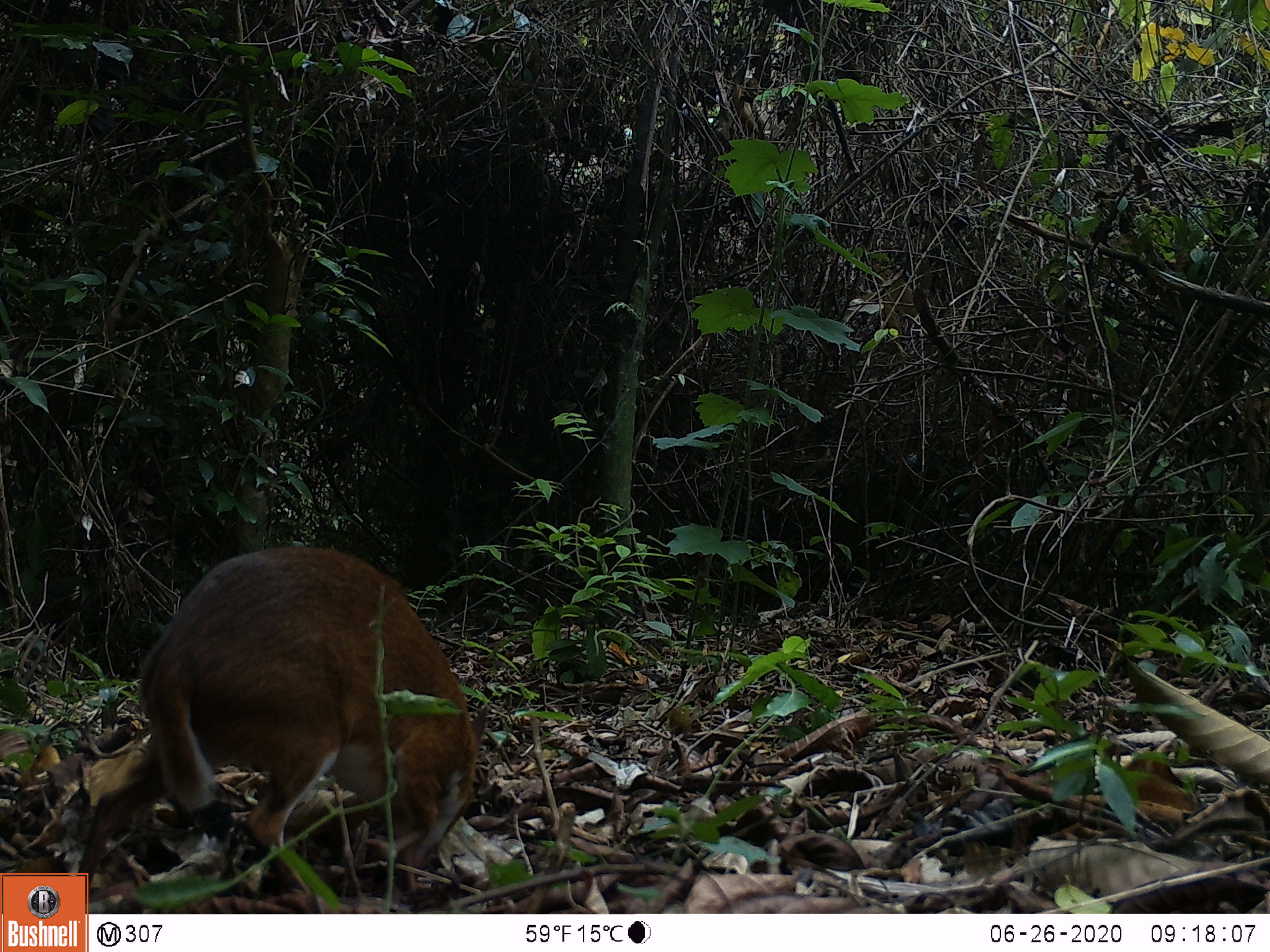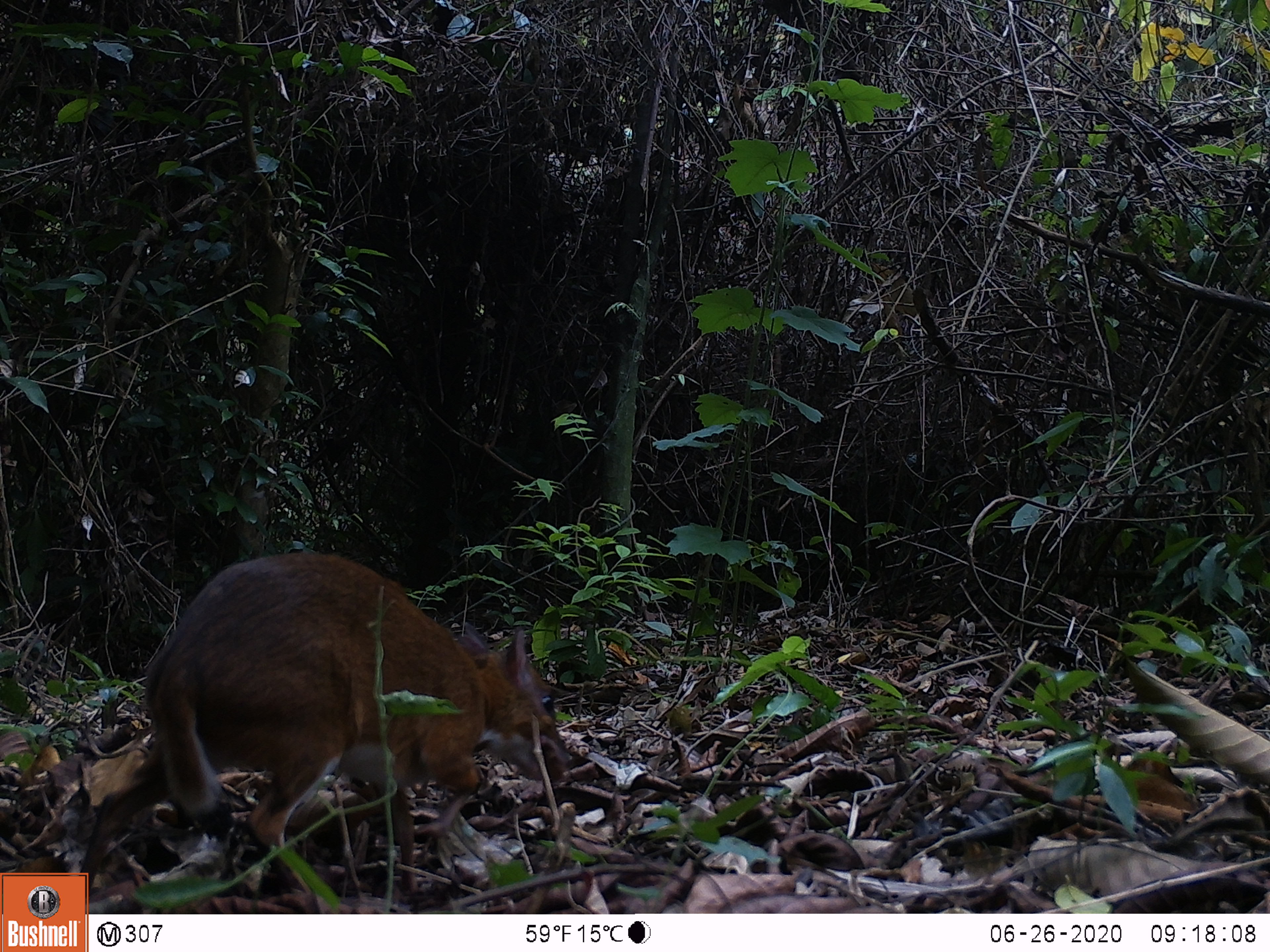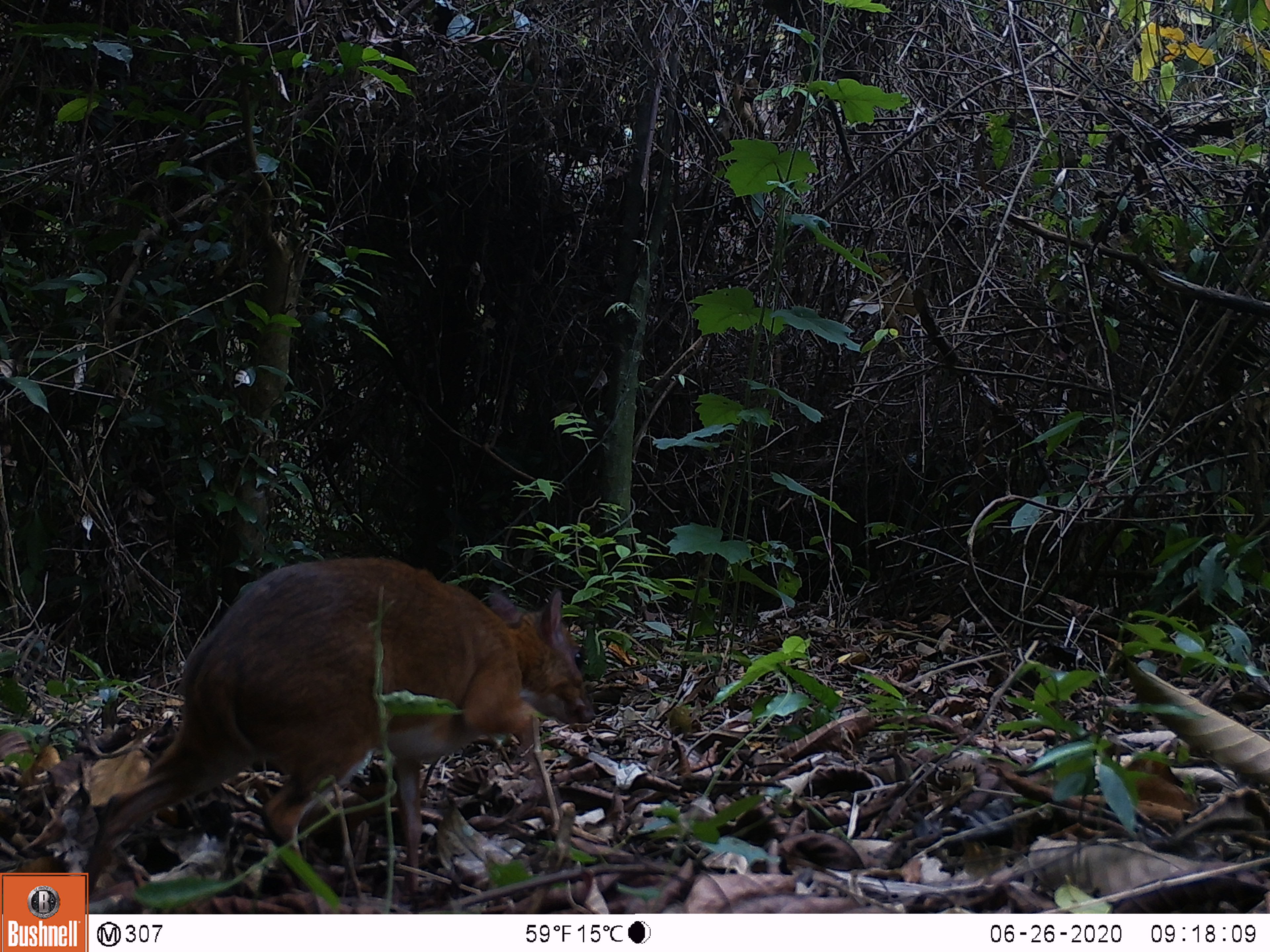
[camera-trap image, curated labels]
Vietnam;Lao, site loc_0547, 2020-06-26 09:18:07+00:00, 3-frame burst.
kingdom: Animalia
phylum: Chordata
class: Mammalia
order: Artiodactyla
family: Tragulidae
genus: Moschiola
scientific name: Moschiola meminna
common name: chevrotain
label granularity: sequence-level